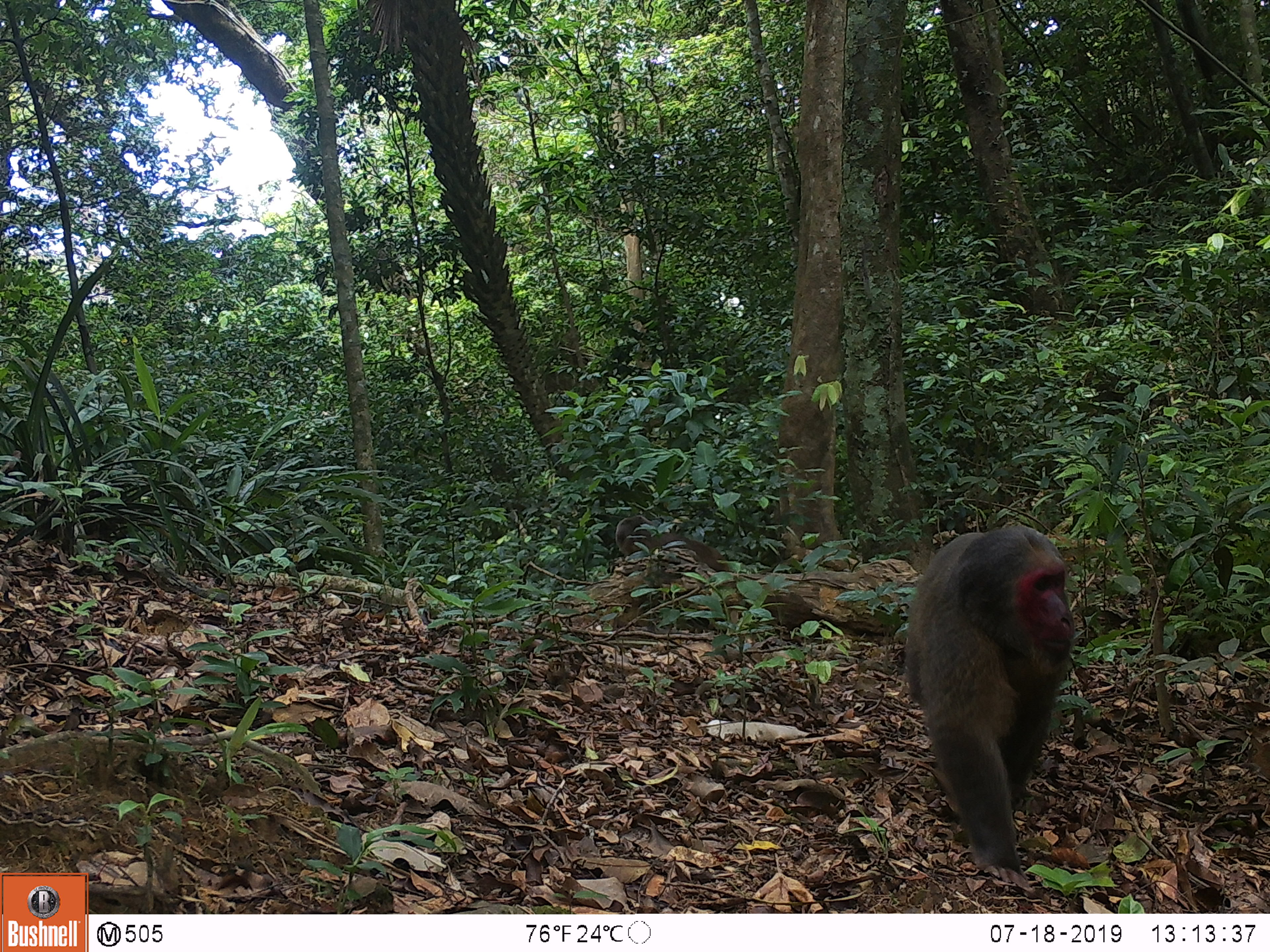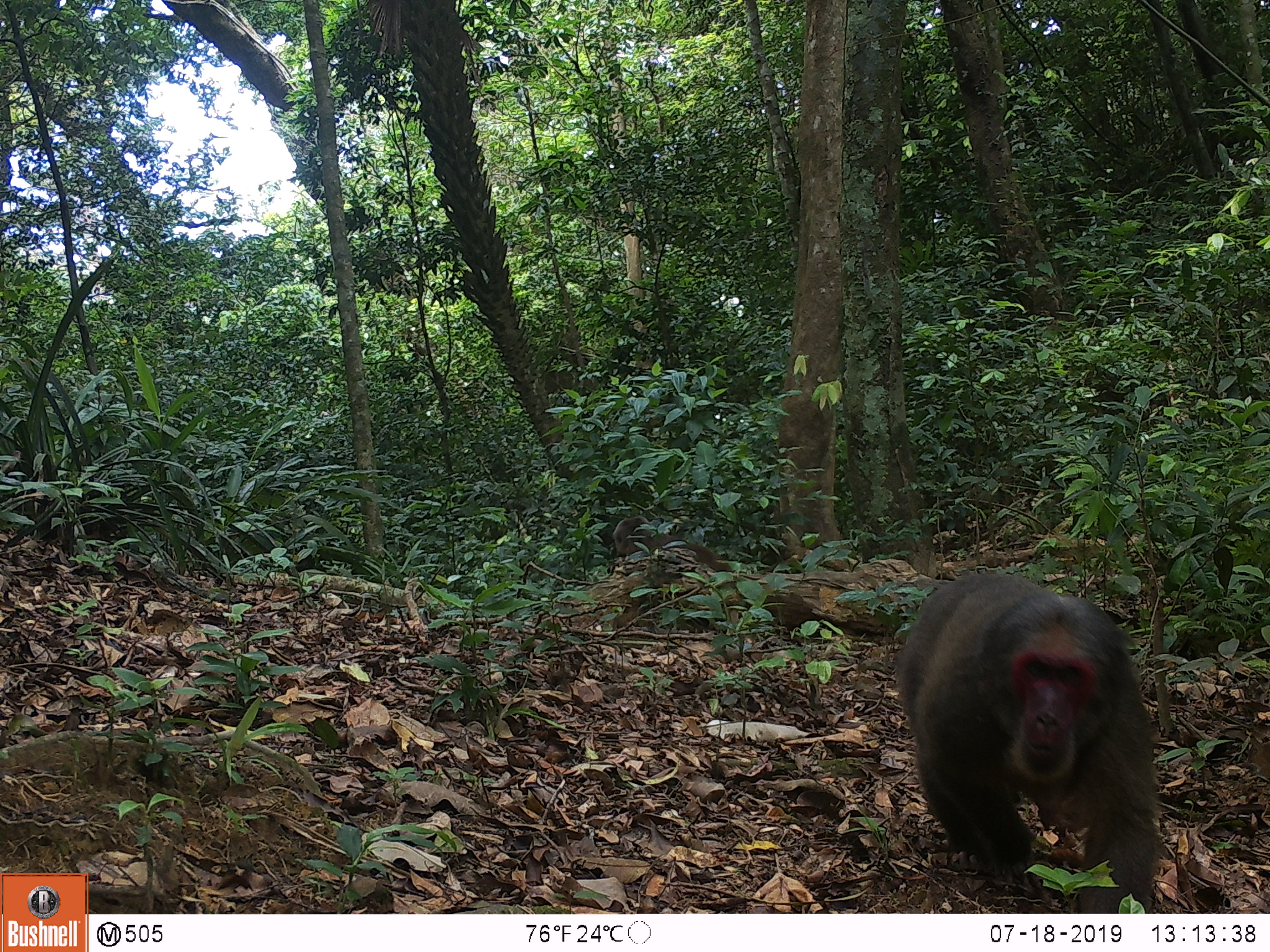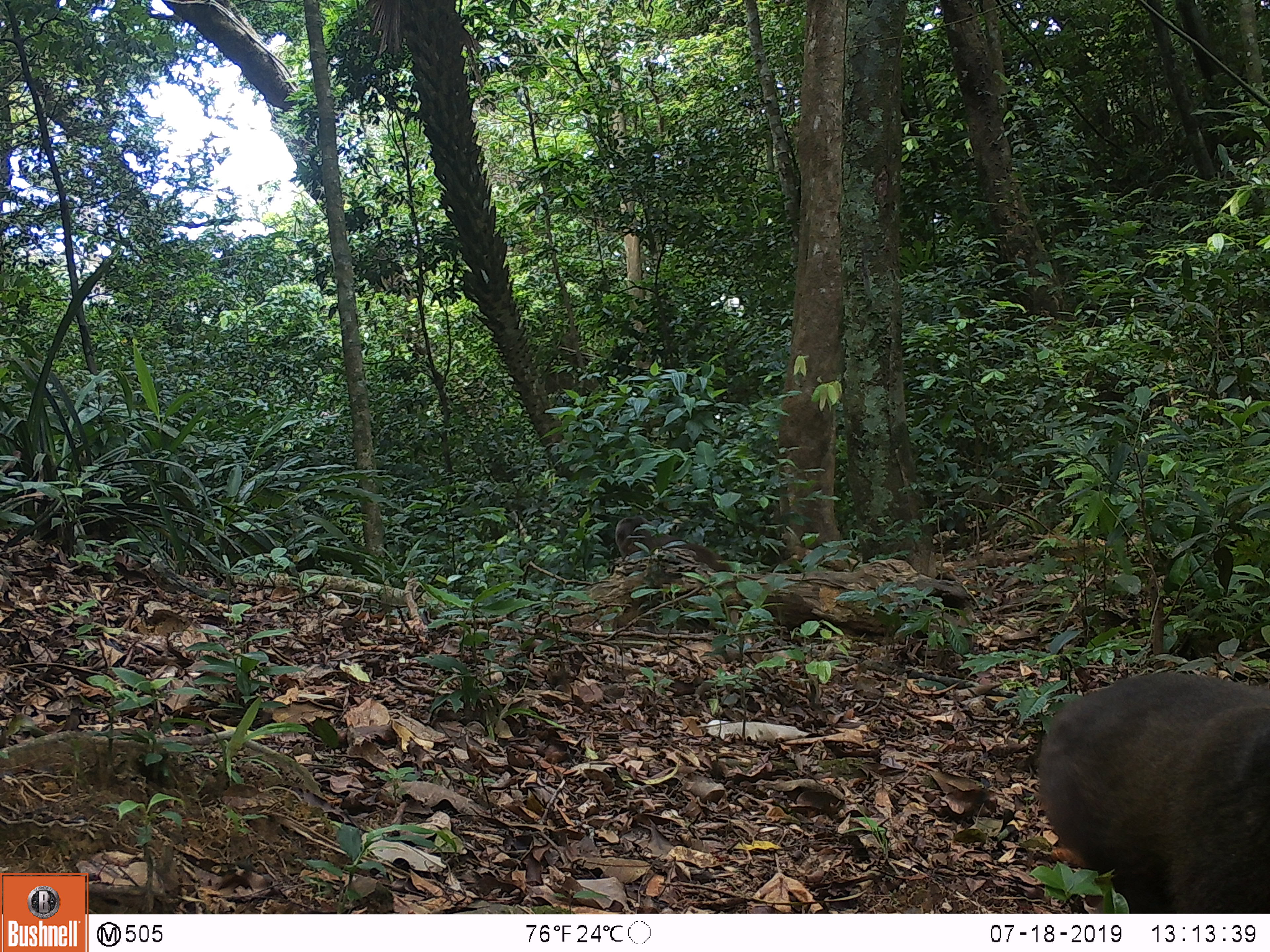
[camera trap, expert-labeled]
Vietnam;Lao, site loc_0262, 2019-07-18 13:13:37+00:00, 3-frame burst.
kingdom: Animalia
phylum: Chordata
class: Mammalia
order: Primates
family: Cercopithecidae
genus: Macaca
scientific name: Macaca arctoides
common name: stump-tailed macaque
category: stump tailed macaque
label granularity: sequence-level